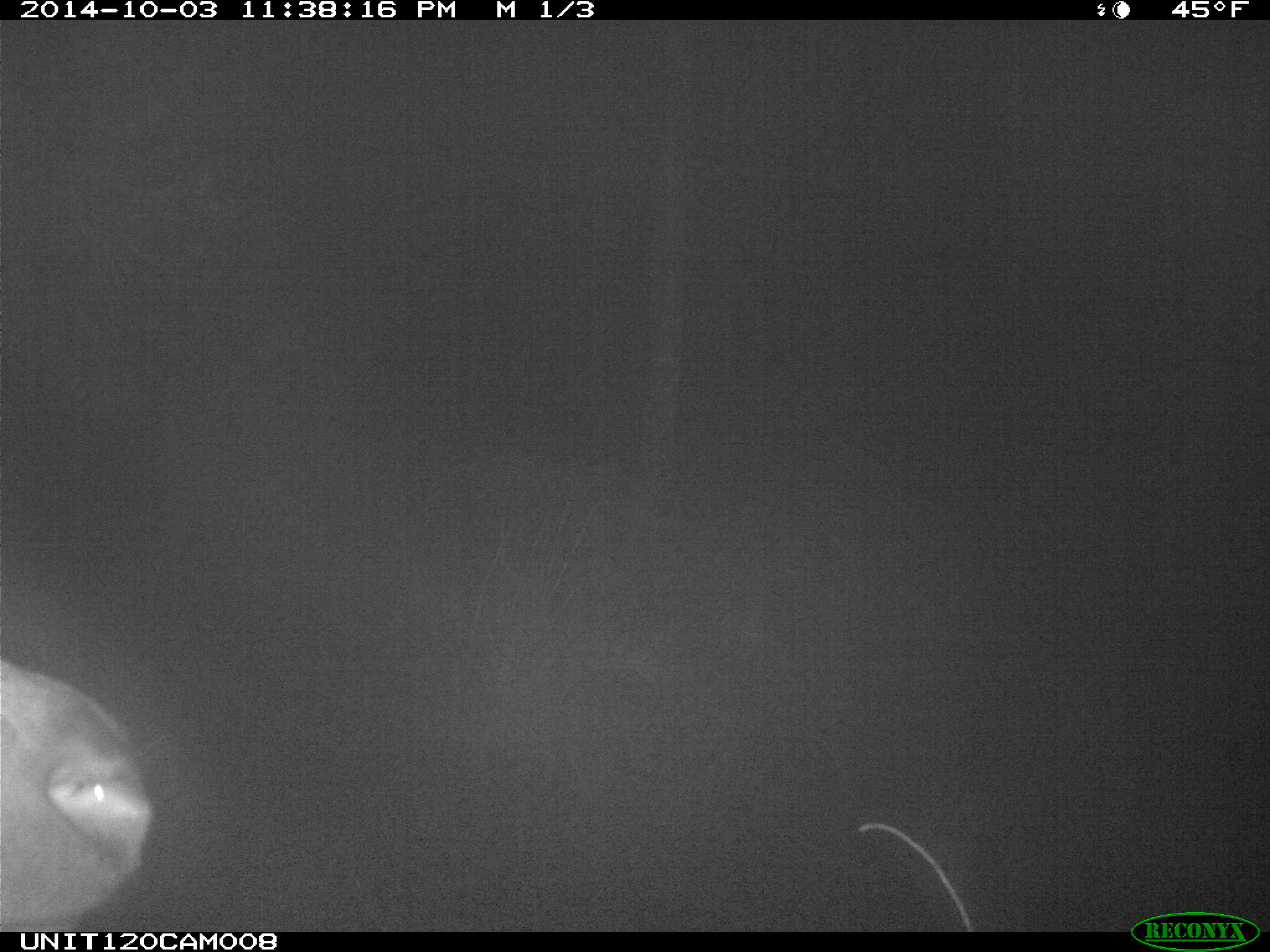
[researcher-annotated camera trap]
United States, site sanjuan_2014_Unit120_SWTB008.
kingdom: Animalia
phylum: Chordata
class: Mammalia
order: Artiodactyla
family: Cervidae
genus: Cervus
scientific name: Cervus elaphus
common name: red deer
Cervus elaphus (red deer).